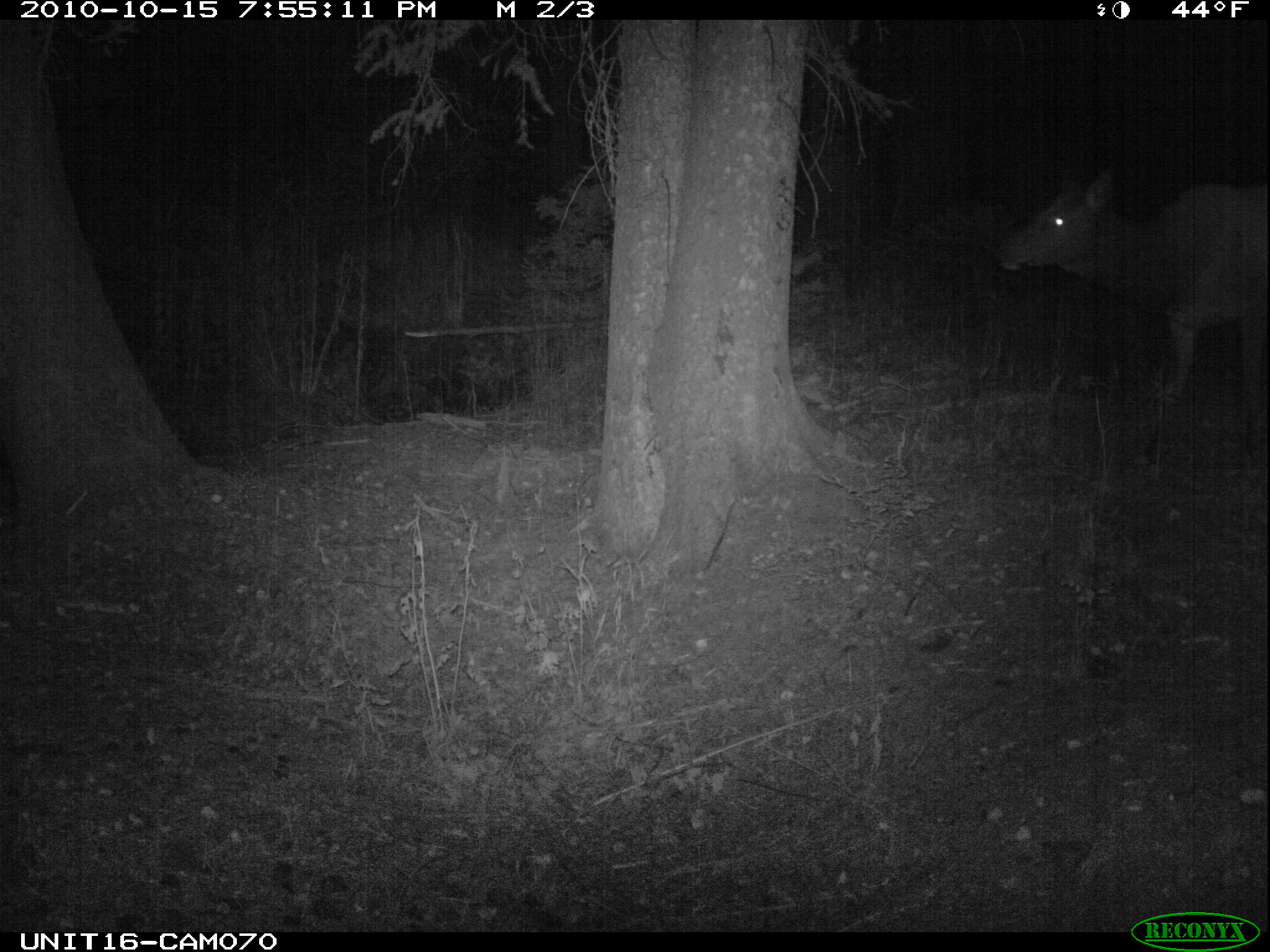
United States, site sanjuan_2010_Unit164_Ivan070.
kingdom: Animalia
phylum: Chordata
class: Mammalia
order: Artiodactyla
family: Cervidae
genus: Cervus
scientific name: Cervus elaphus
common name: red deer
Cervus elaphus (red deer).